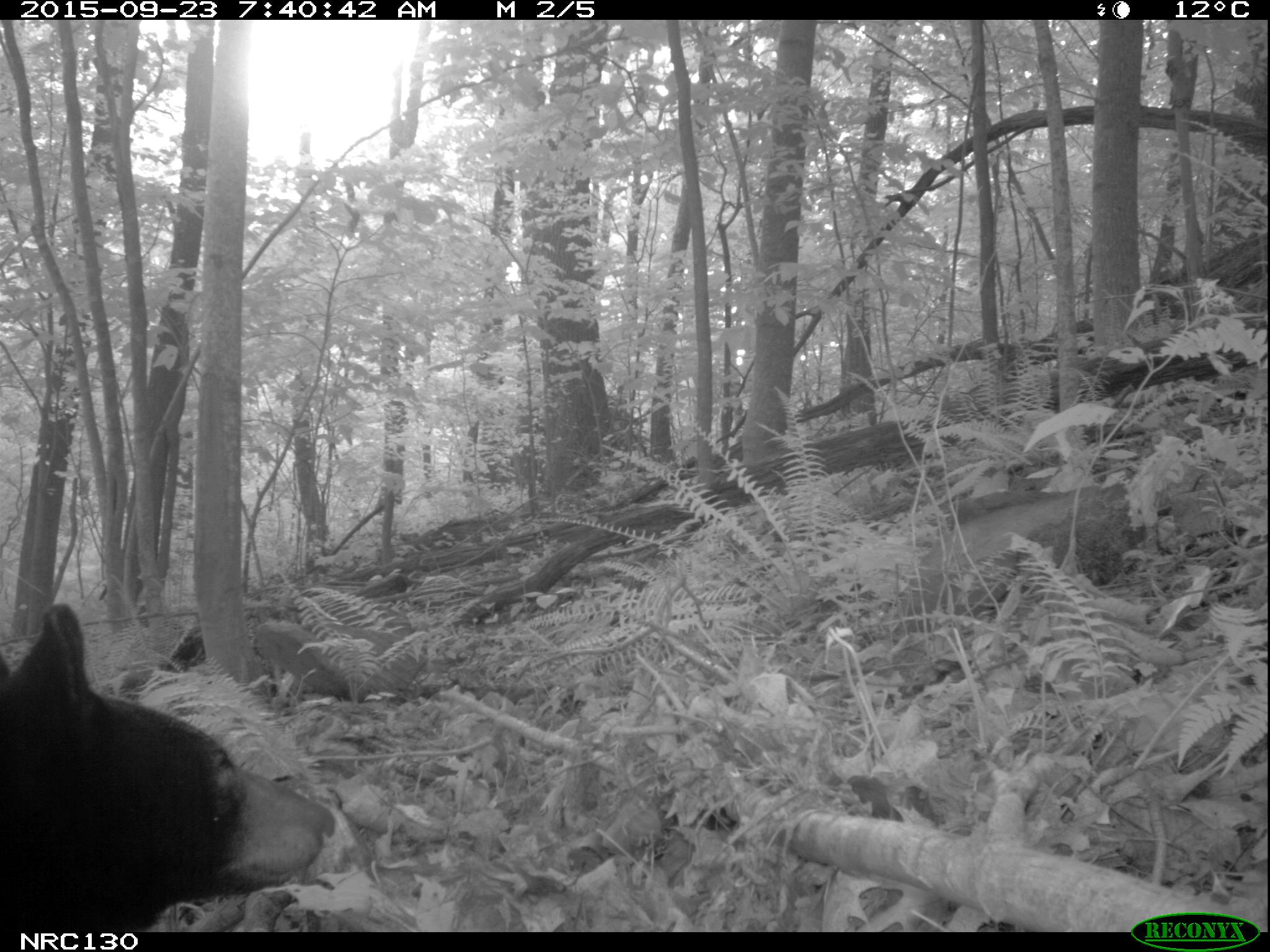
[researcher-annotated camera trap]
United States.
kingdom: Animalia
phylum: Chordata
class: Mammalia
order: Carnivora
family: Ursidae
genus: Ursus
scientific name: Ursus americanus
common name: american black bear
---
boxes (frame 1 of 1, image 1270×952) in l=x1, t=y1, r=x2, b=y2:
American Black Bear: l=1, t=606, r=324, b=931